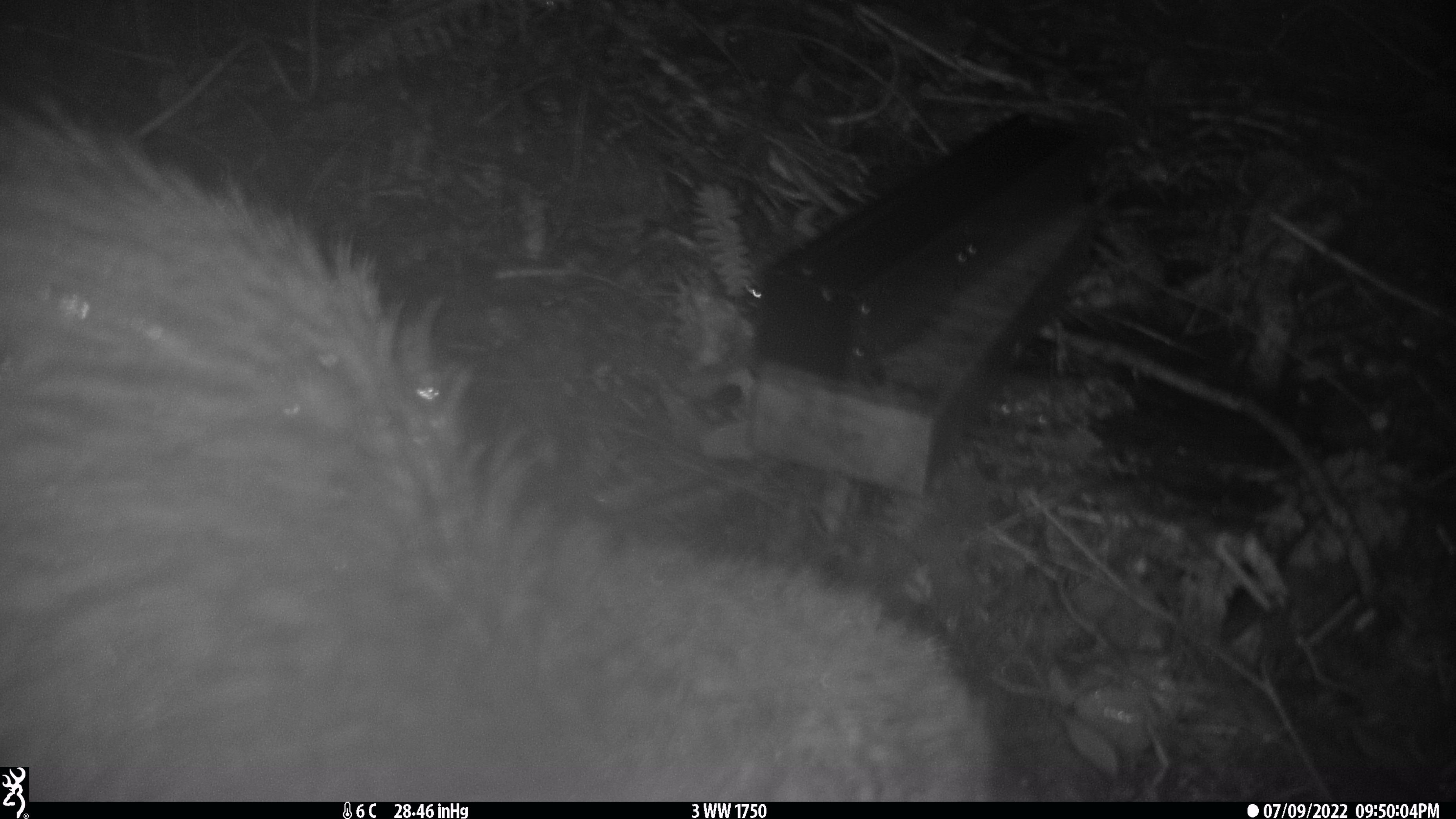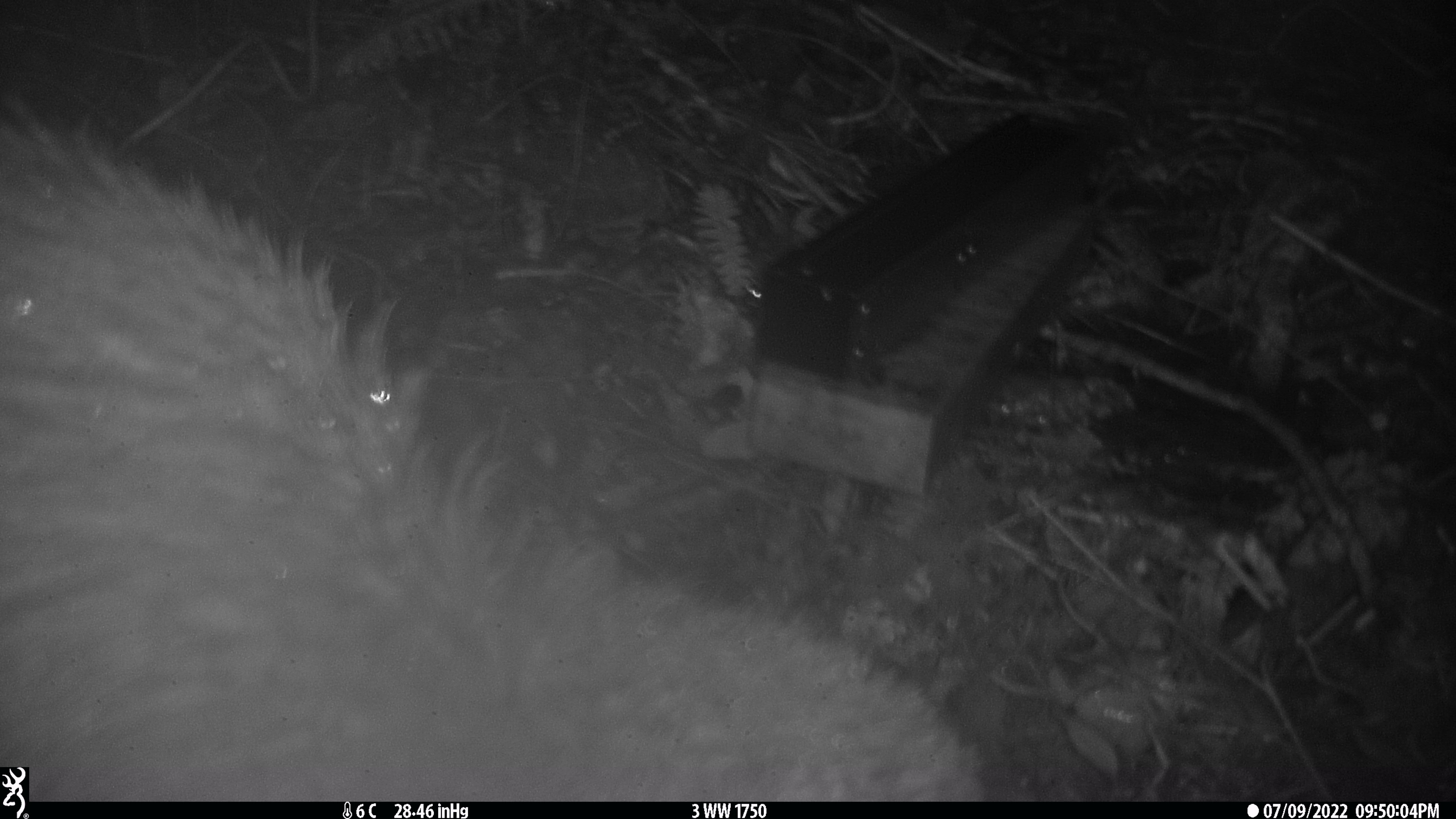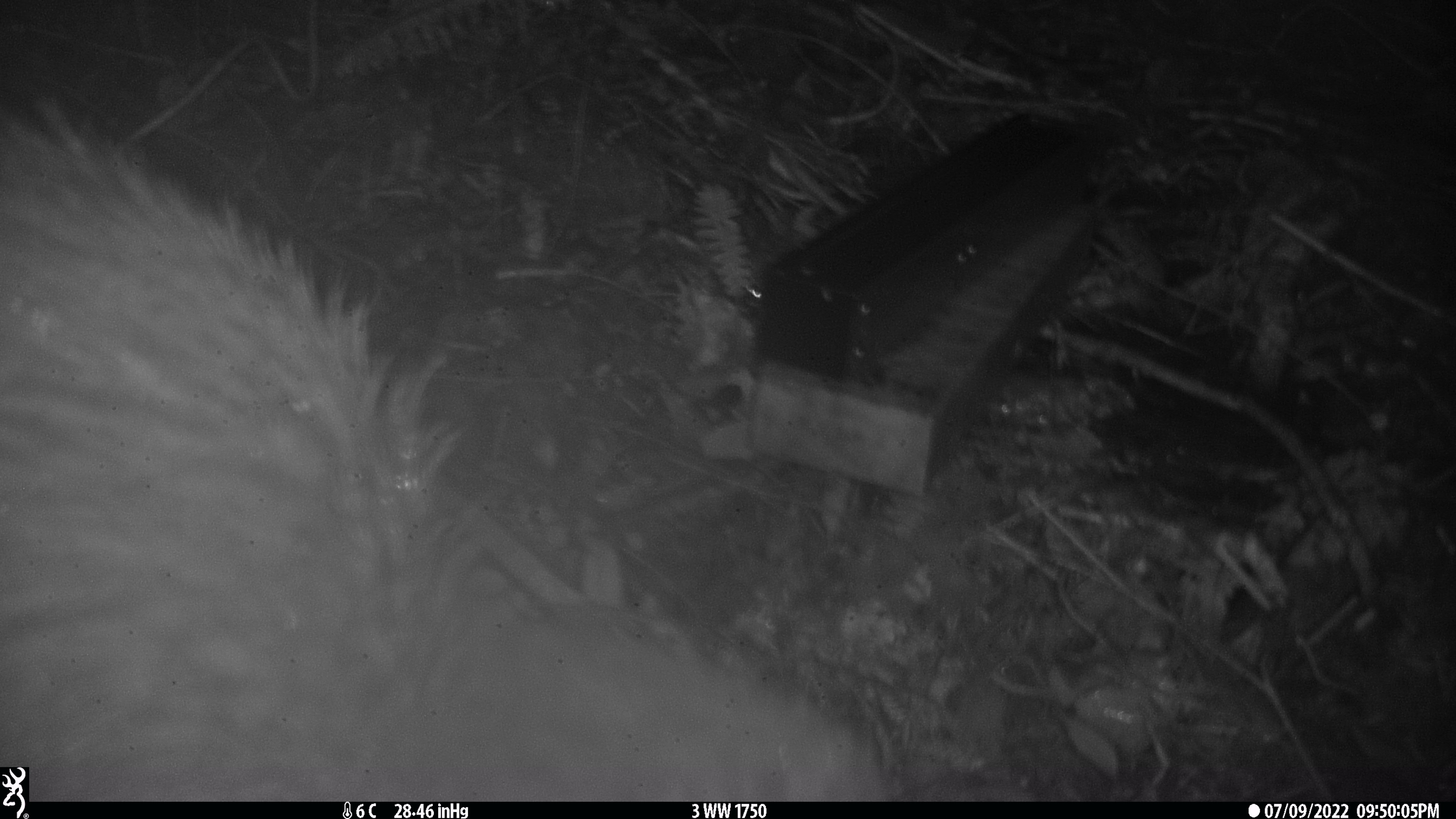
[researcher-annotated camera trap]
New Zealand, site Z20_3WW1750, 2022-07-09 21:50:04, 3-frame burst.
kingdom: Animalia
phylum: Chordata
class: Aves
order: Apterygiformes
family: Apterygidae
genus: Apteryx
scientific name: Apteryx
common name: kiwi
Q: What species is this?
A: Kiwi (Apteryx).